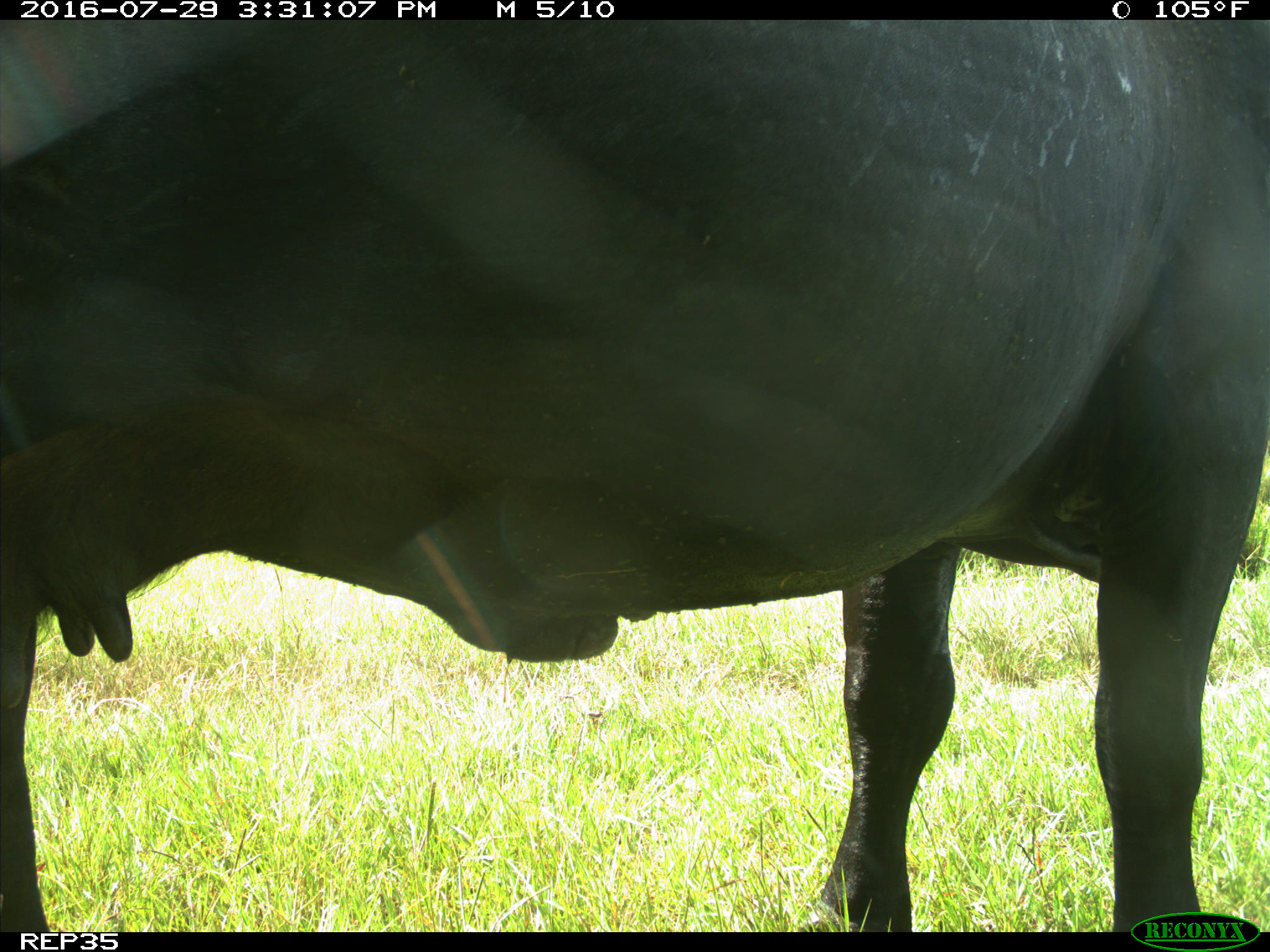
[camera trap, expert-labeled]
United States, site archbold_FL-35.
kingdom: Animalia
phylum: Chordata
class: Mammalia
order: Artiodactyla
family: Bovidae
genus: Bos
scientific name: Bos taurus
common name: domestic cow